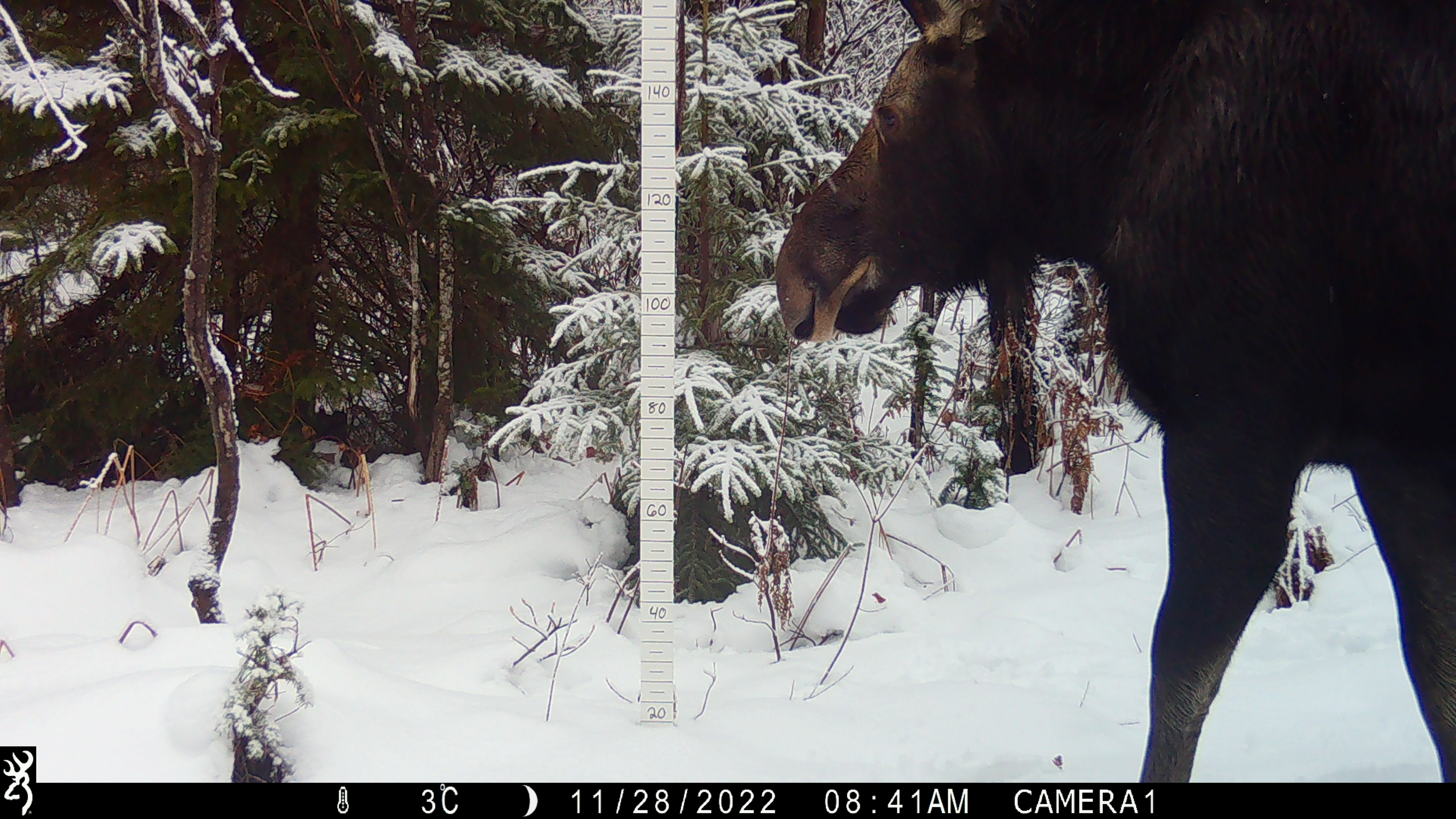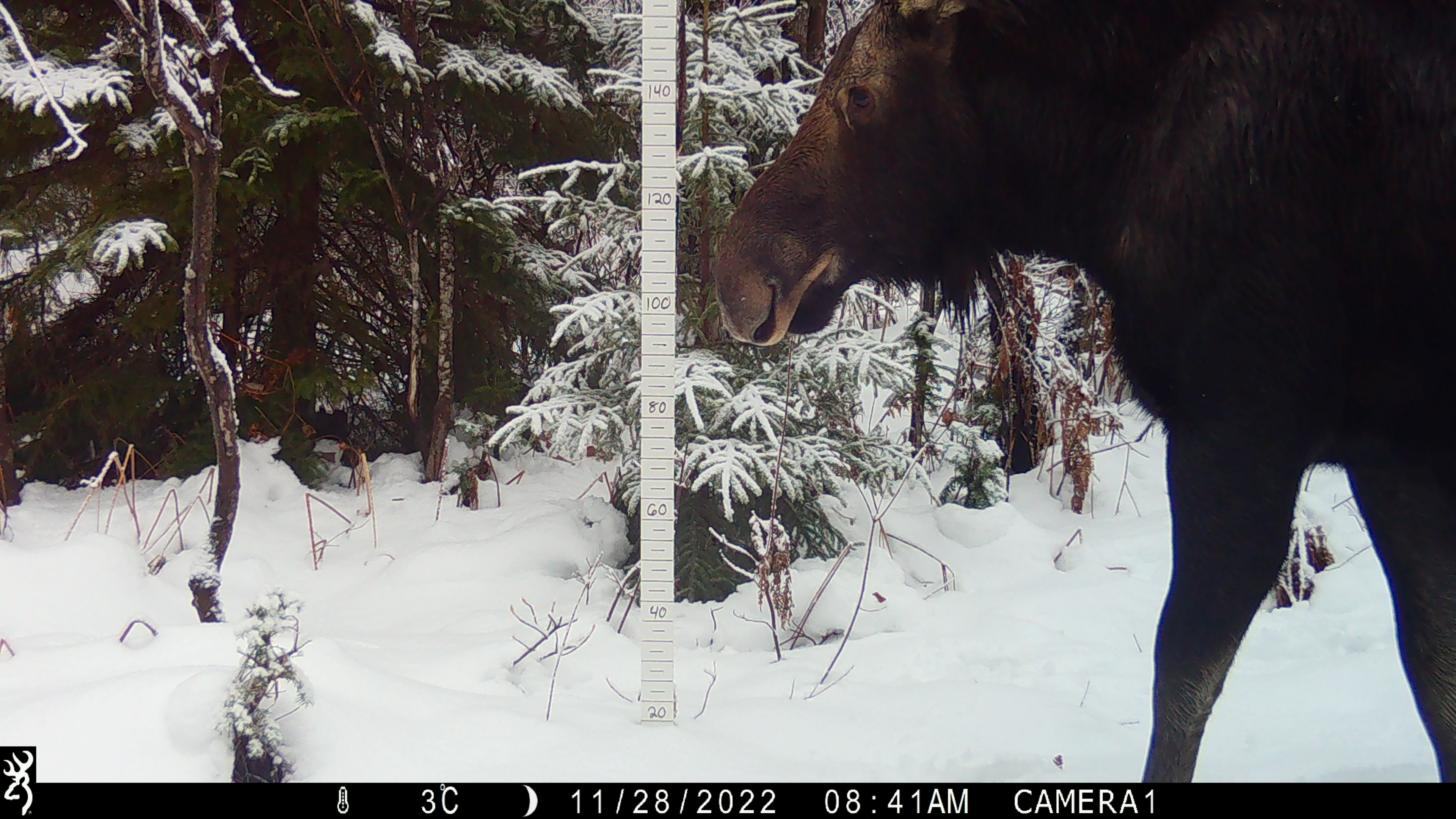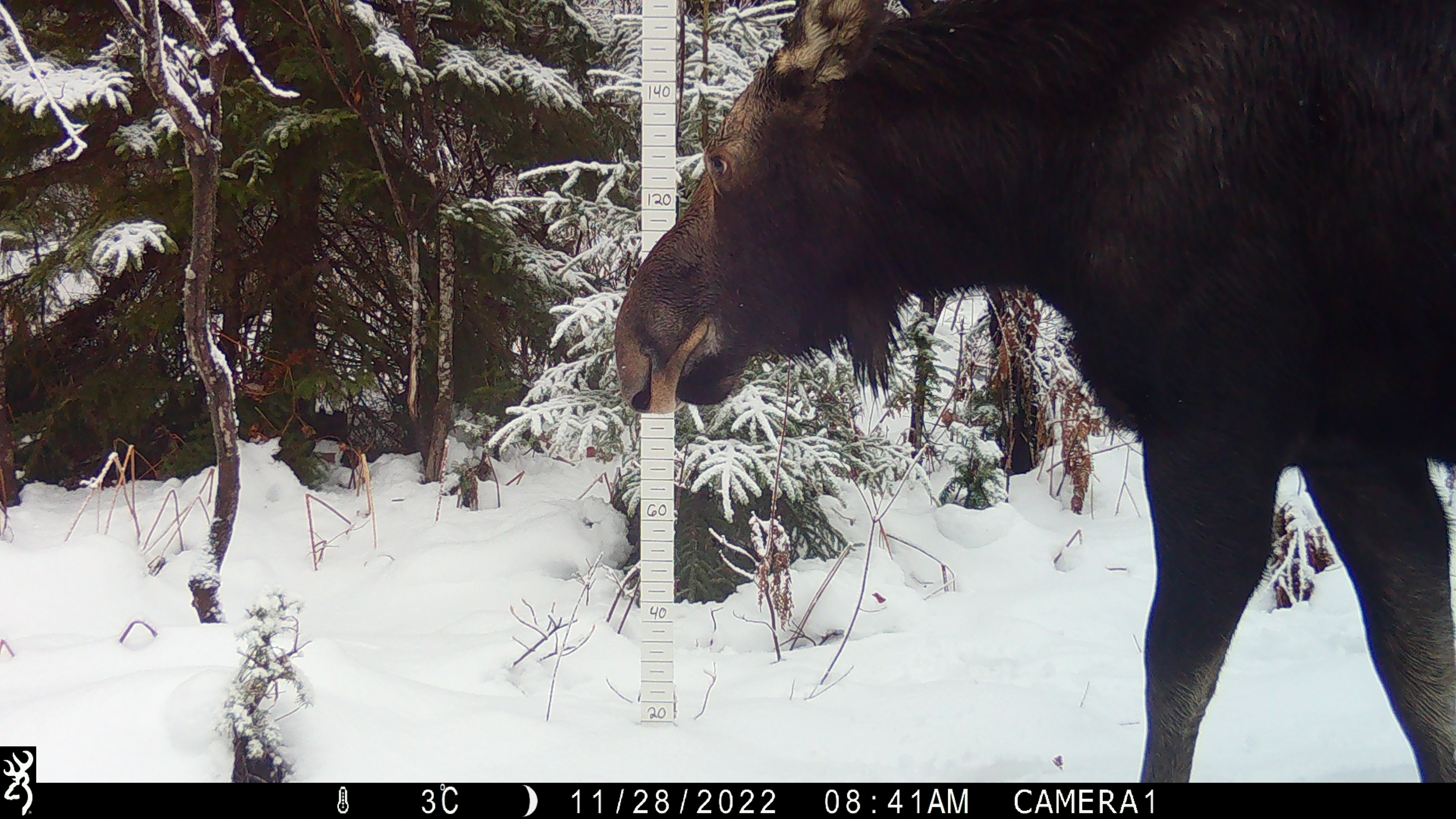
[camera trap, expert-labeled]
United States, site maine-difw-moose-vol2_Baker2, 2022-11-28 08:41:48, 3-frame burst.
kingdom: Animalia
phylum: Chordata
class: Mammalia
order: Artiodactyla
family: Cervidae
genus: Alces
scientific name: Alces alces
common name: moose